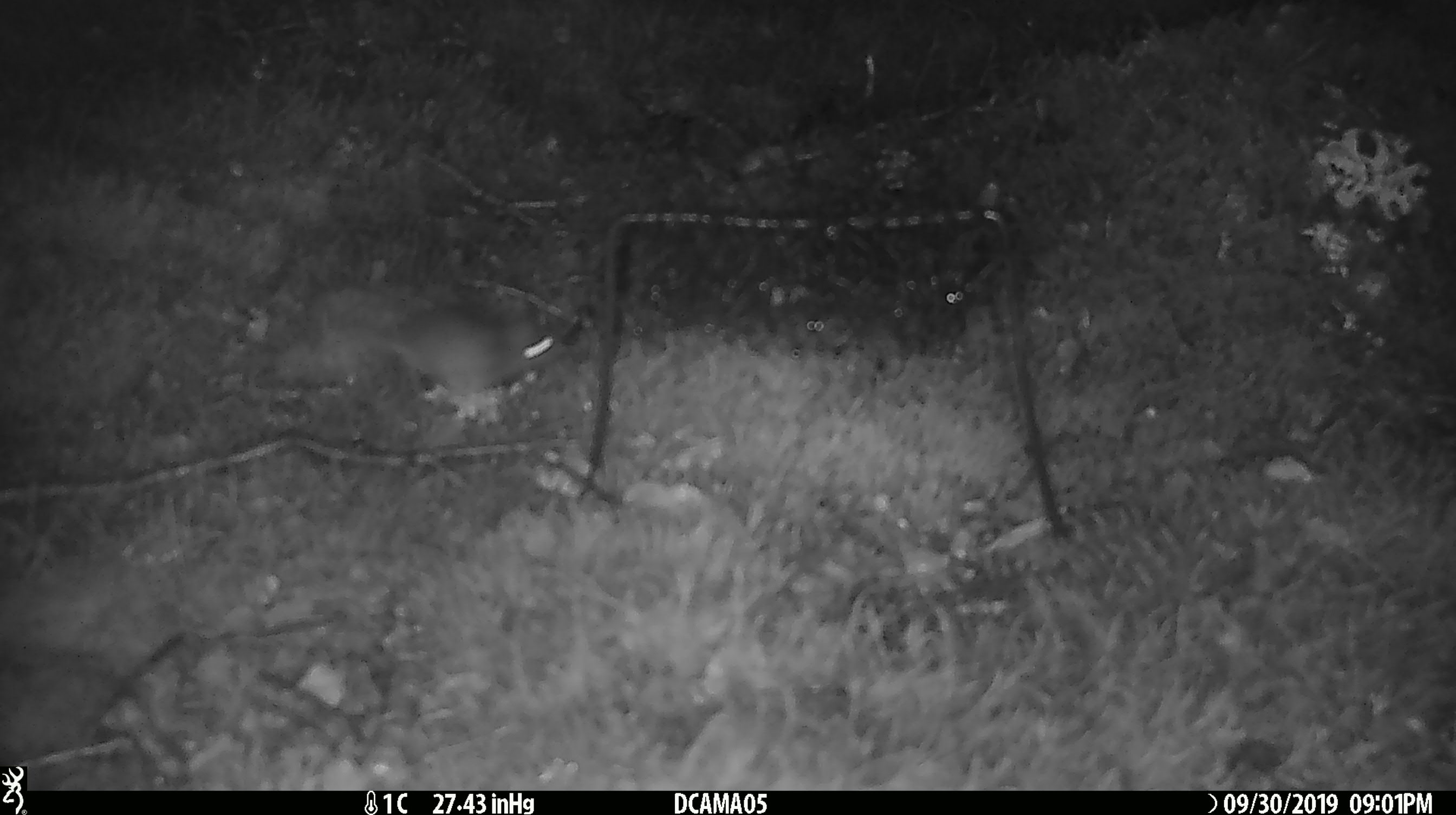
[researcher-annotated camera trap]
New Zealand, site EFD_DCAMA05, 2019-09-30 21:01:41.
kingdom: Animalia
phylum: Chordata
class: Mammalia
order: Rodentia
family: Muridae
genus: Mus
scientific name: Mus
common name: mouse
Mouse (Mus).